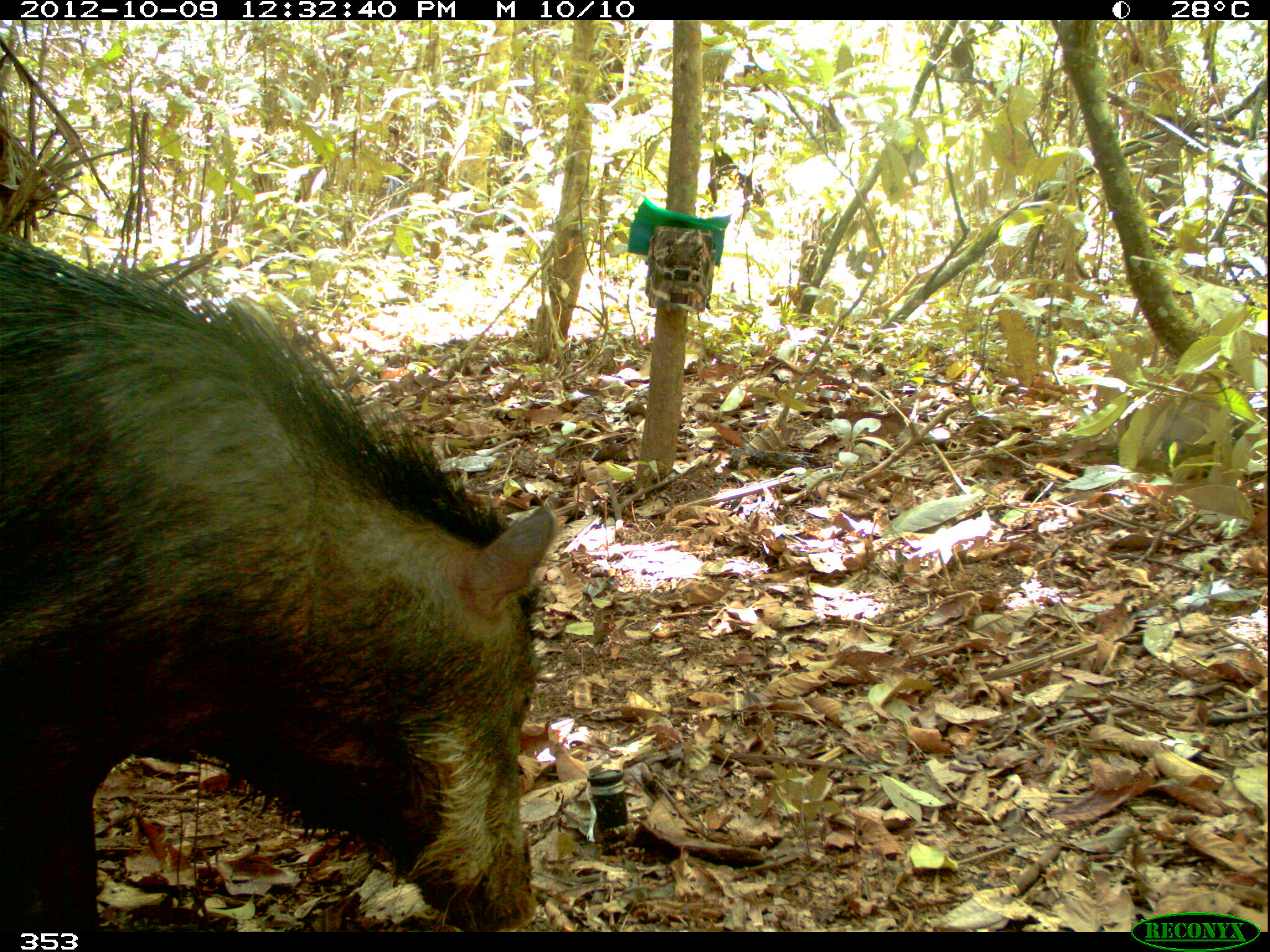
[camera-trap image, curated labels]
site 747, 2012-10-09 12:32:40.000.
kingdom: Animalia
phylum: Chordata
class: Mammalia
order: Artiodactyla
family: Tayassuidae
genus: Tayassu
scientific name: Tayassu pecari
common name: white-lipped peccary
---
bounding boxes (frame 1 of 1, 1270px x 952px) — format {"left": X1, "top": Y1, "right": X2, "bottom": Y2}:
tayassu pecari: {"left": 2, "top": 224, "right": 560, "bottom": 930}